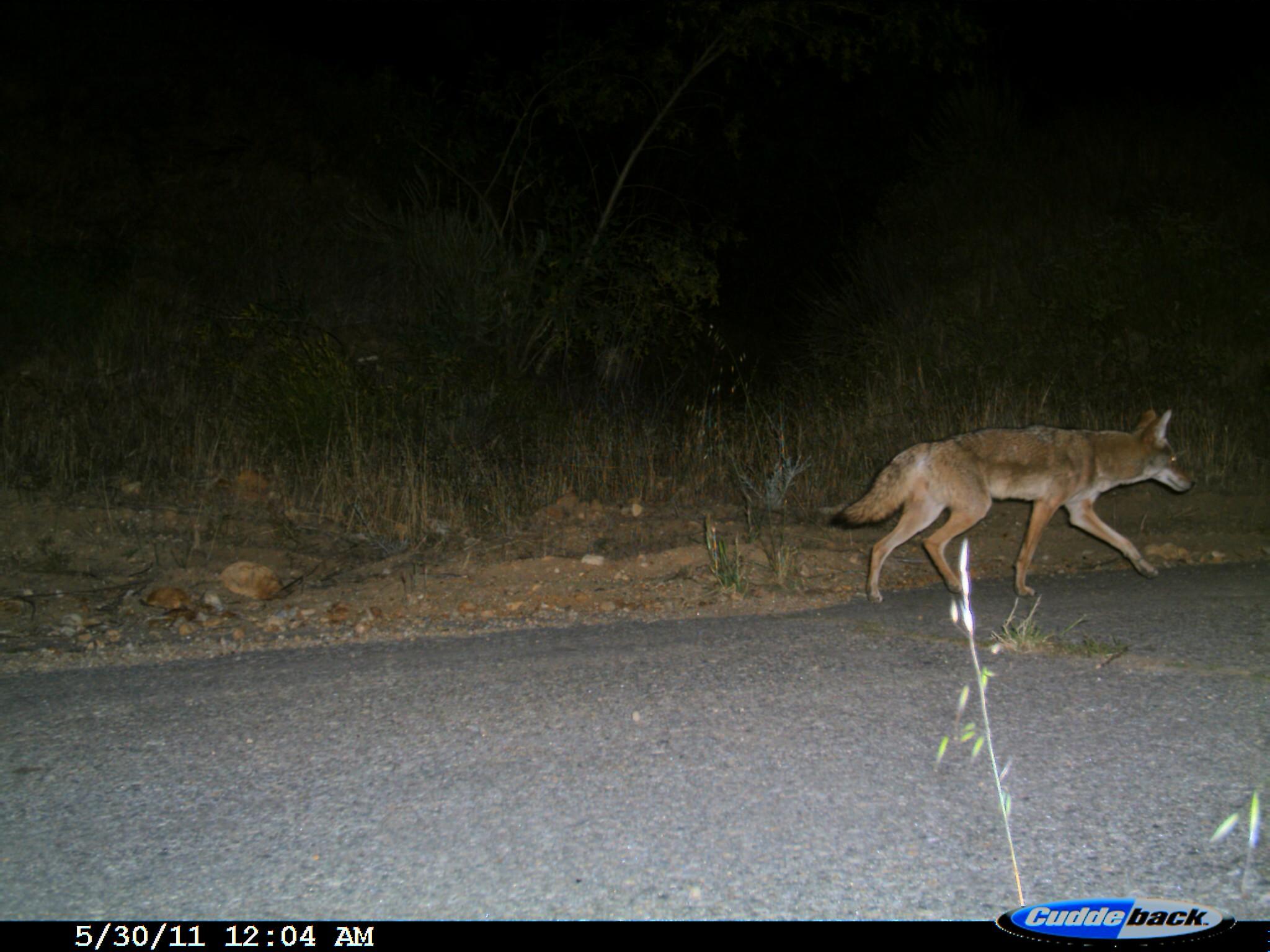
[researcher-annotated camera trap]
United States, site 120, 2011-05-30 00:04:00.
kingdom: Animalia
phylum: Chordata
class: Mammalia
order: Carnivora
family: Canidae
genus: Canis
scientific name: Canis latrans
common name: coyote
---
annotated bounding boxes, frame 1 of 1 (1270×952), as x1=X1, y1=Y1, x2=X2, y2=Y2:
coyote: x1=843, y1=406, x2=1191, y2=633